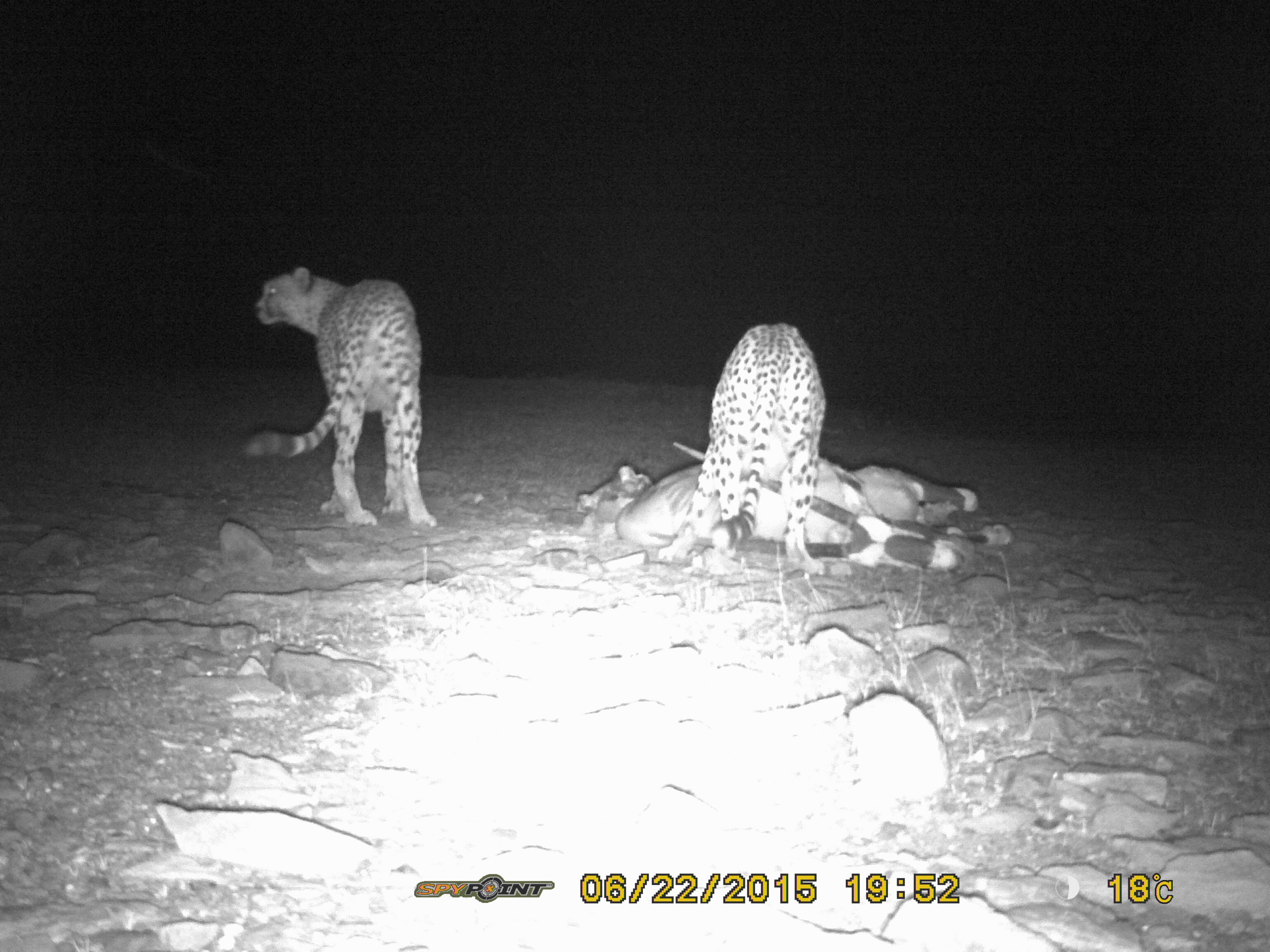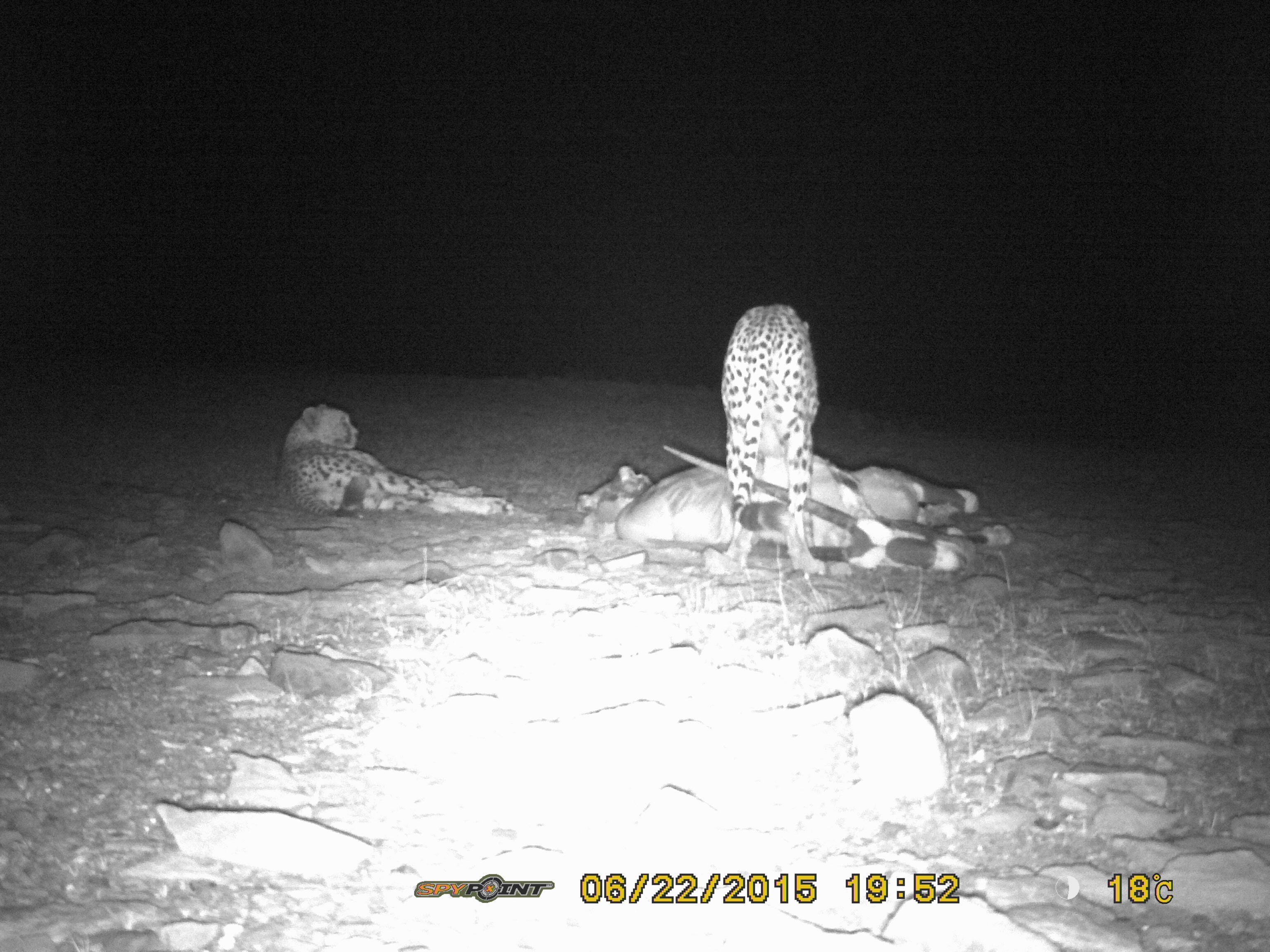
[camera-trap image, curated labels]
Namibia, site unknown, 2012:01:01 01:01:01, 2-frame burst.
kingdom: Animalia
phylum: Chordata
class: Mammalia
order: Carnivora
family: Felidae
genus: Acinonyx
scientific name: Acinonyx jubatus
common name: cheetah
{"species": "Acinonyx jubatus (cheetah)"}